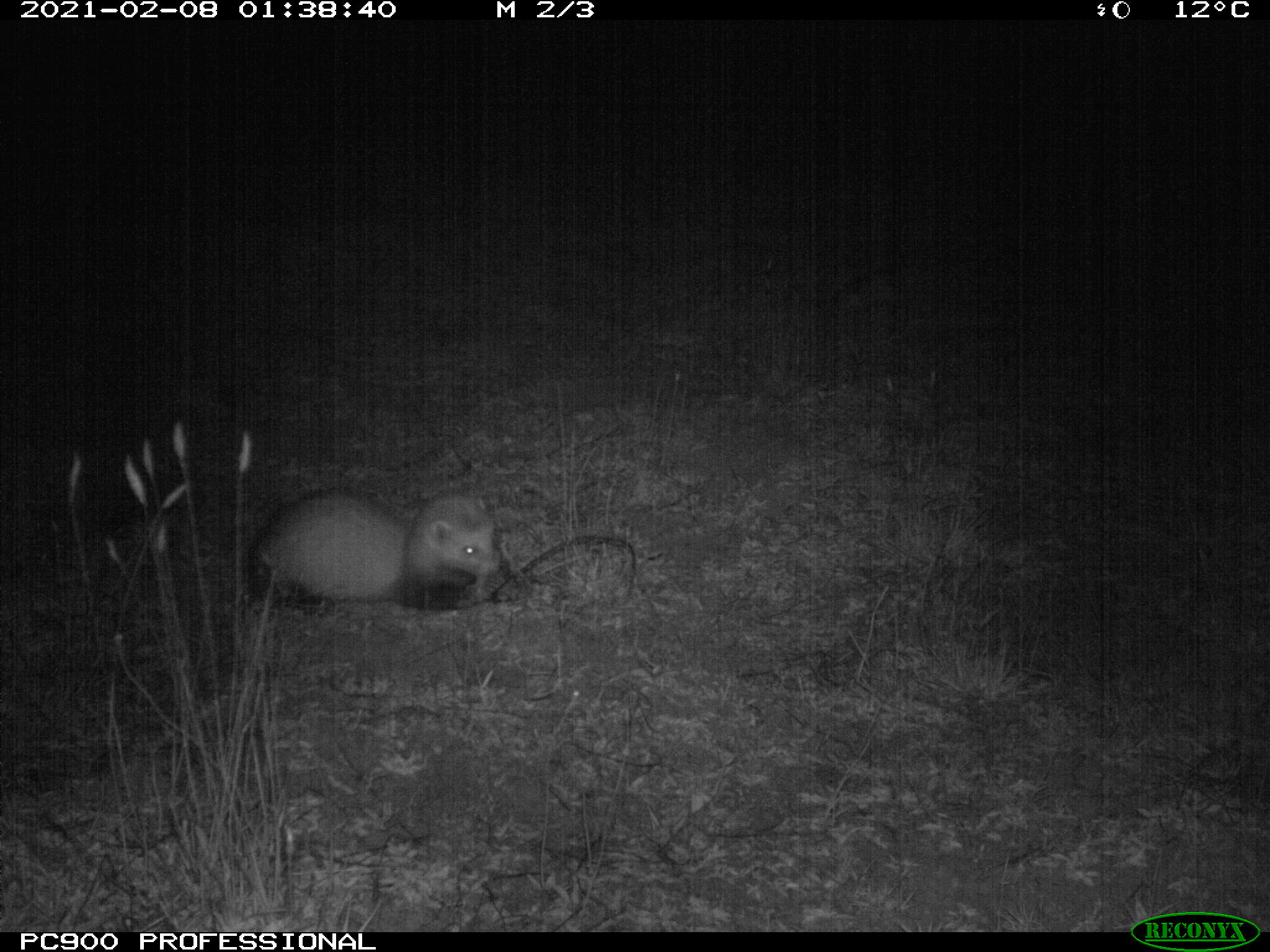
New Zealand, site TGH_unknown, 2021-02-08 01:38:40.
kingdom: Animalia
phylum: Chordata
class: Mammalia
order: Carnivora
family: Mustelidae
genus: Mustela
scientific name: Mustela furo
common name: ferret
Ferret (Mustela furo).